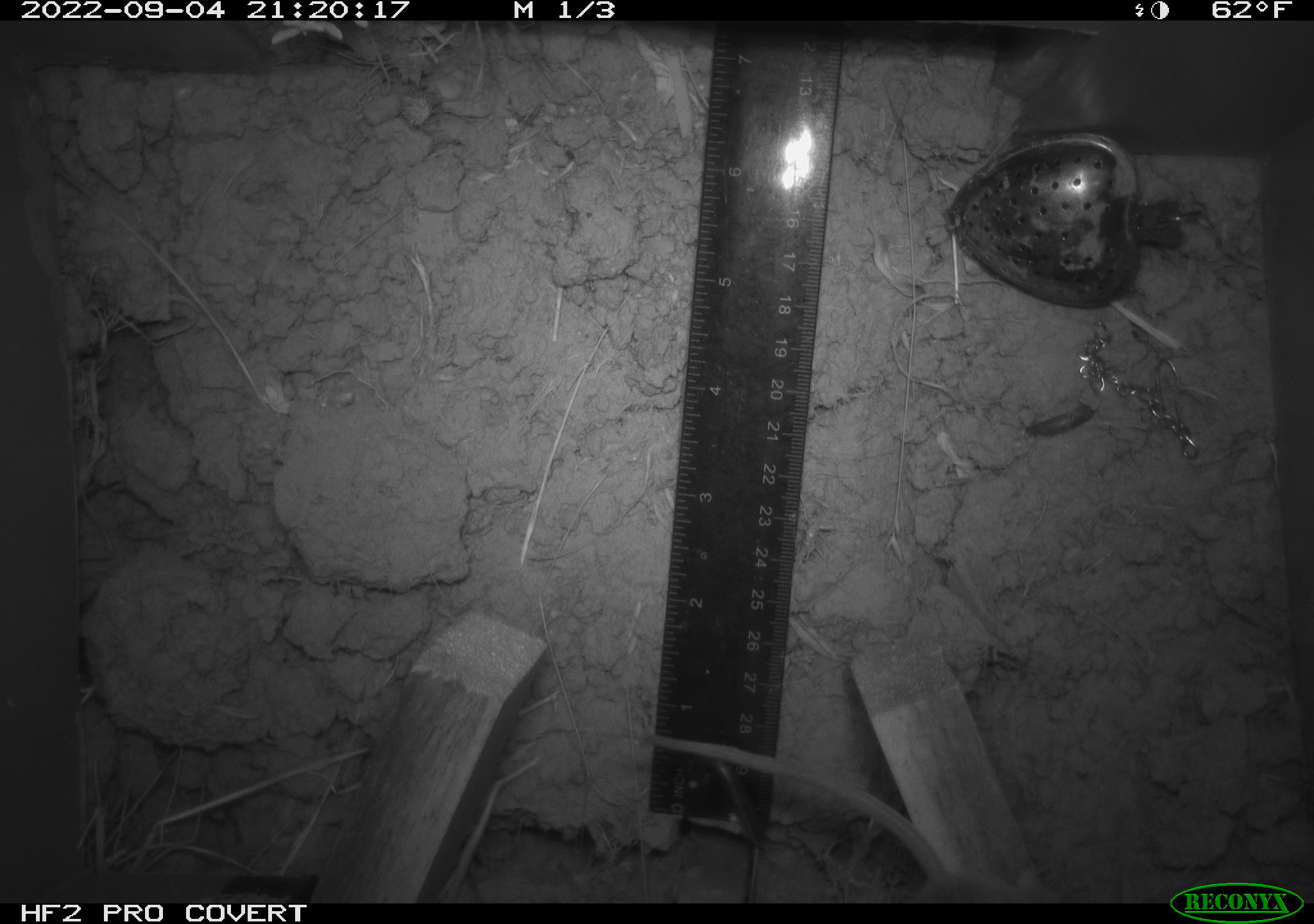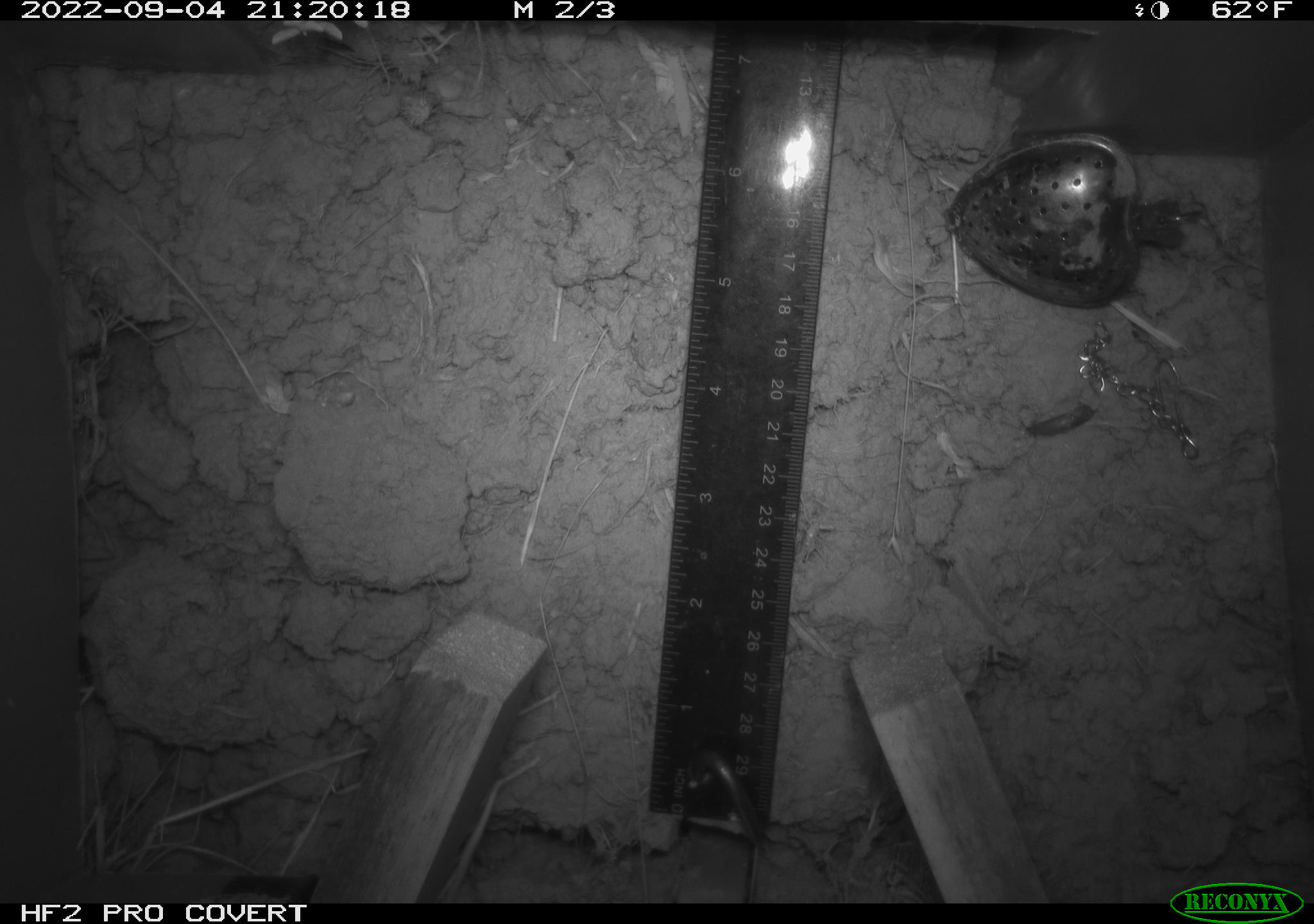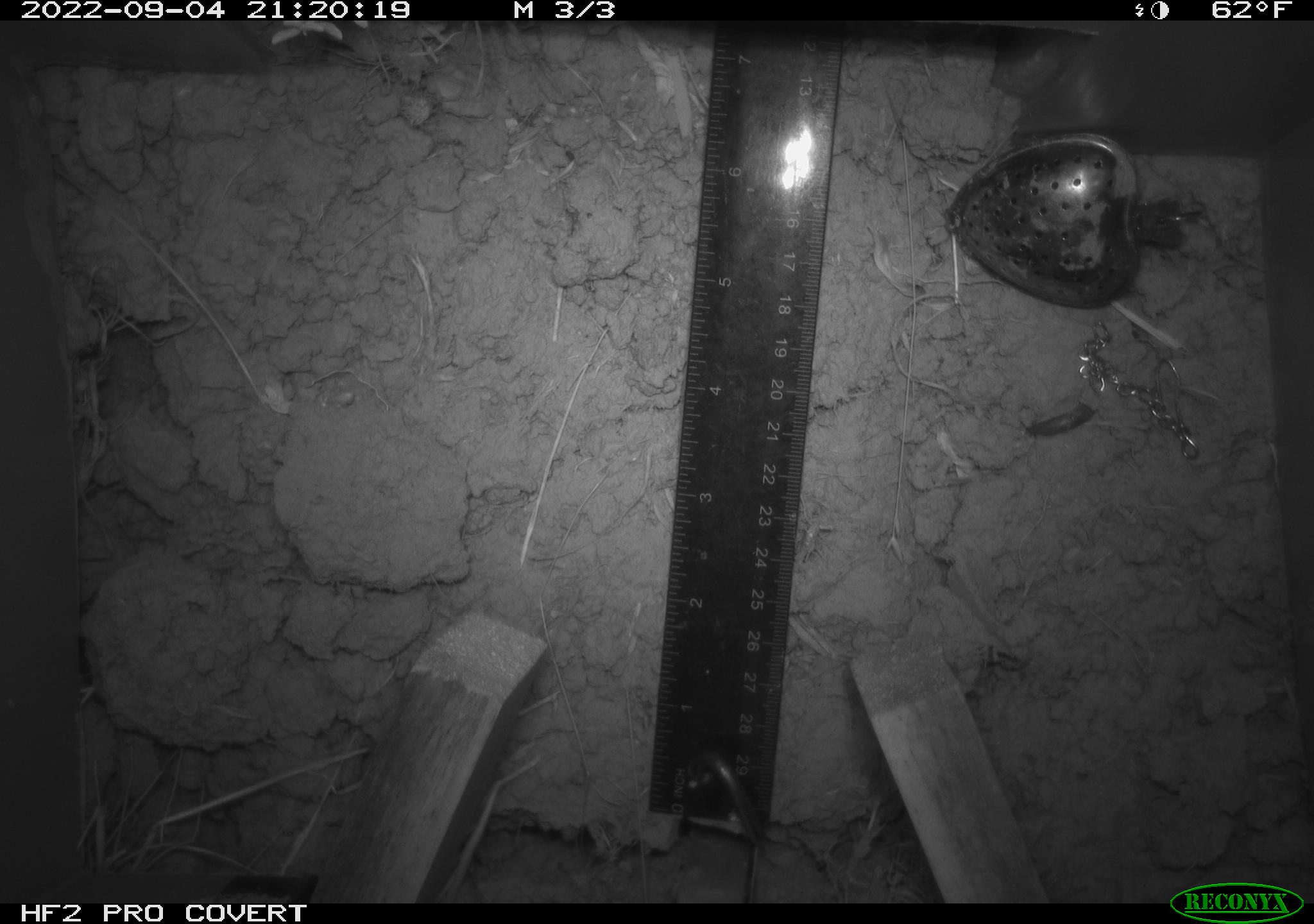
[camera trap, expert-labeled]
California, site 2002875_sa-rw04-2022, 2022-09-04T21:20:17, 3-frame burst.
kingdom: Animalia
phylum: Chordata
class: Mammalia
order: Rodentia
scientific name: Rodentia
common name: mouse species